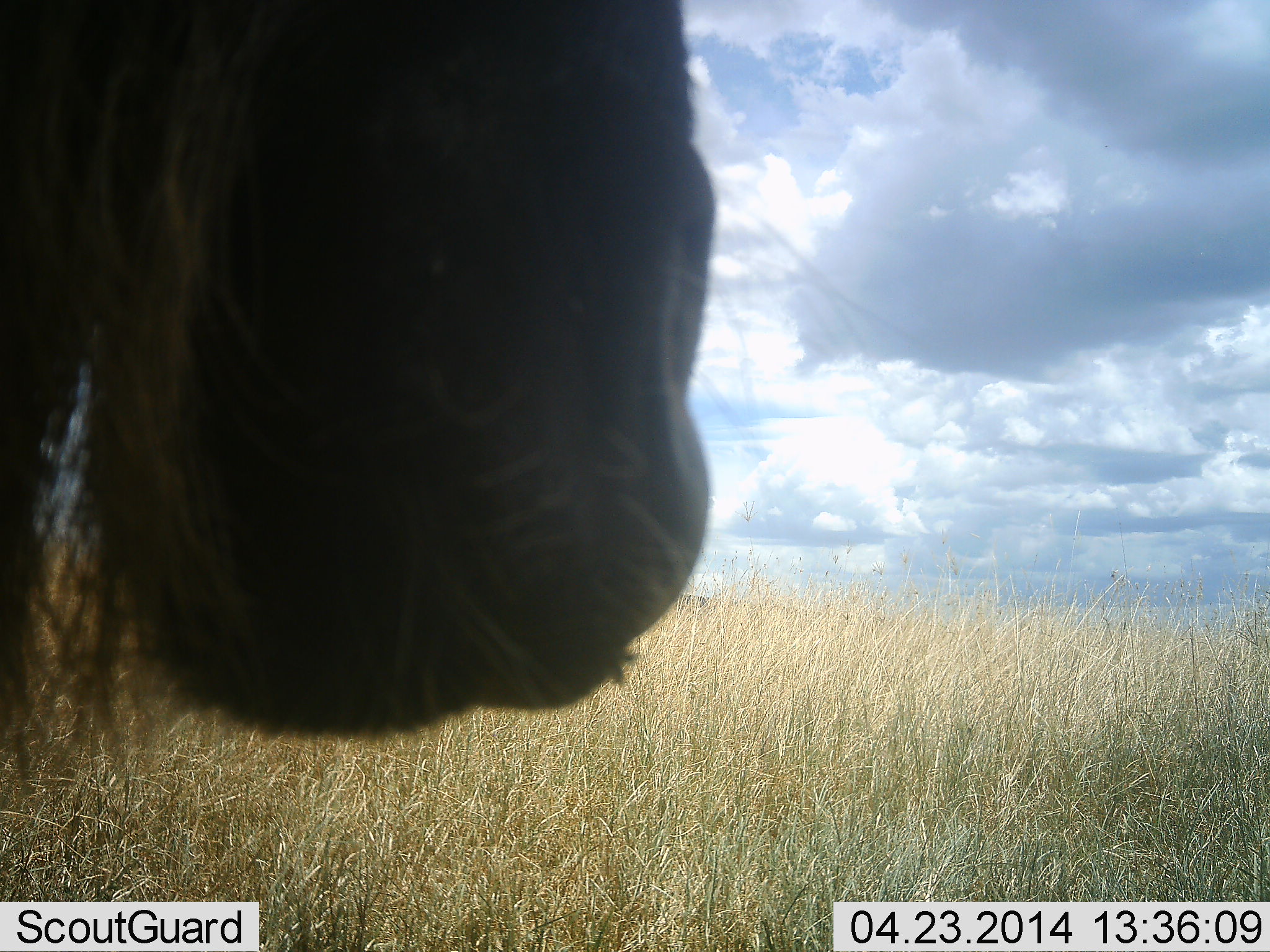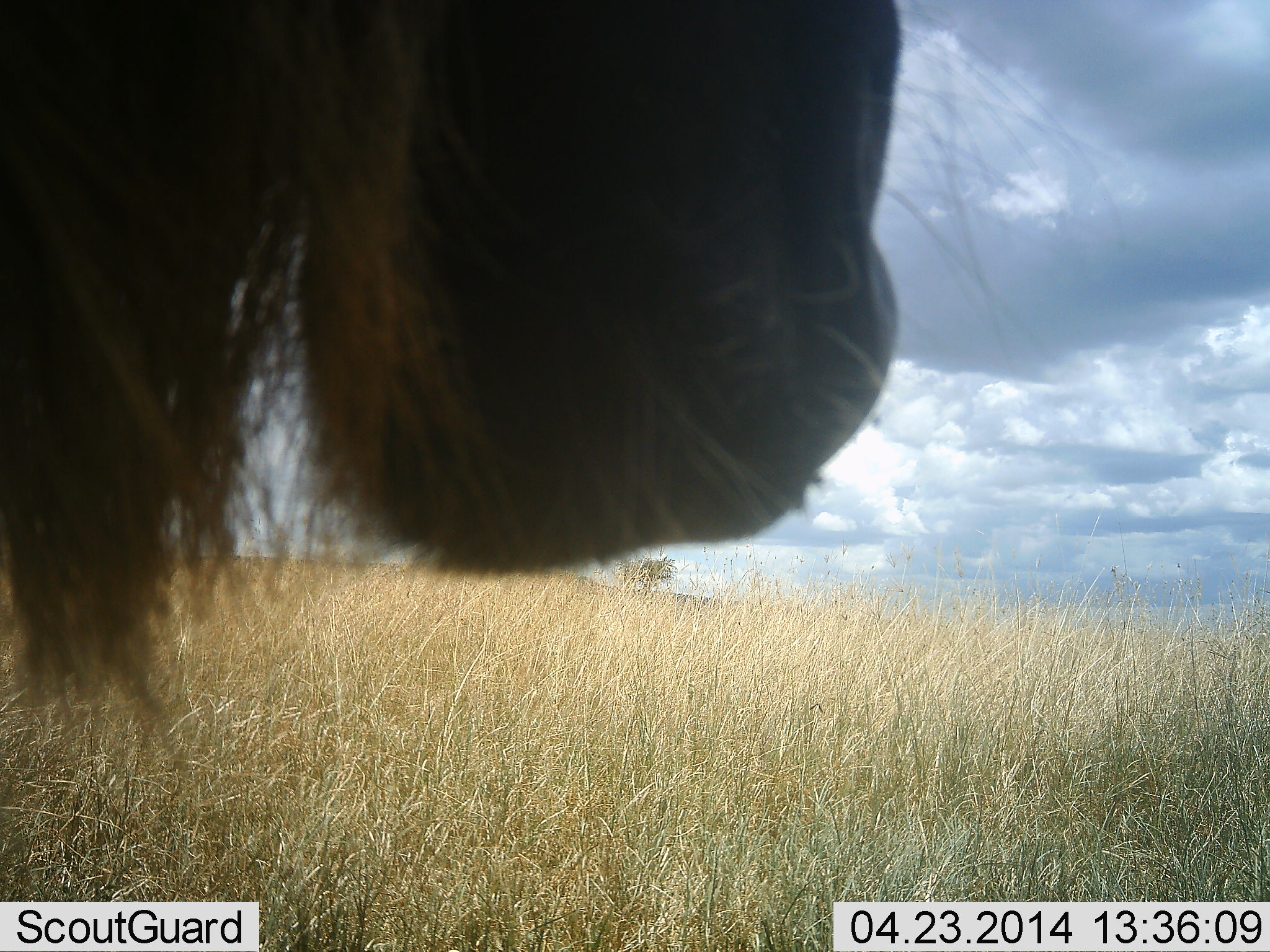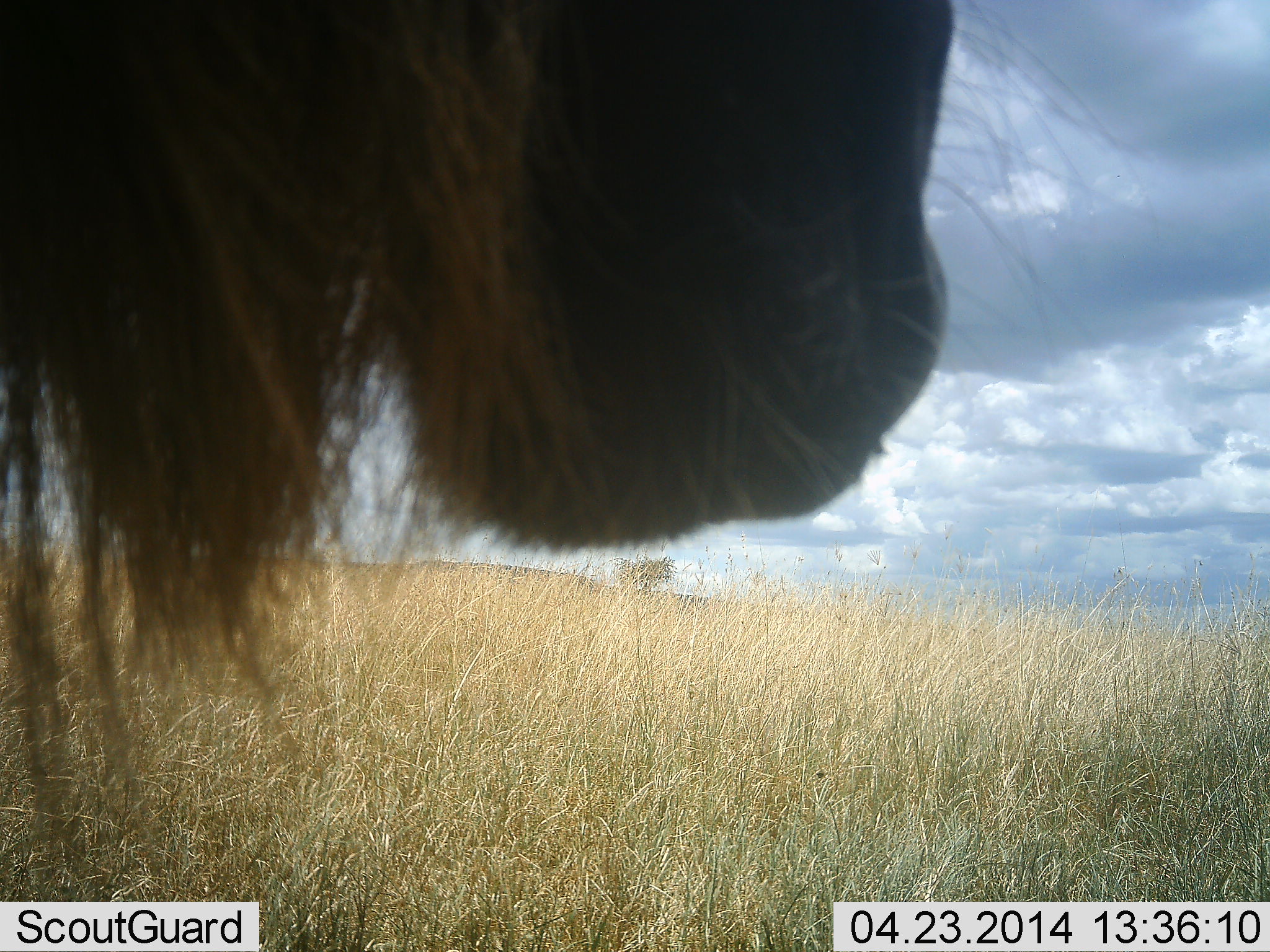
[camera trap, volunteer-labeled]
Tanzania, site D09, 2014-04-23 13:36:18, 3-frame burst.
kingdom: Animalia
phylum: Chordata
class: Mammalia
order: Artiodactyla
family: Bovidae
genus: Connochaetes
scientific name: Connochaetes taurinus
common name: blue wildebeest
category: wildebeest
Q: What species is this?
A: Wildebeest (blue wildebeest) (Connochaetes taurinus).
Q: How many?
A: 1.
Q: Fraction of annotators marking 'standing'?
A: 83%.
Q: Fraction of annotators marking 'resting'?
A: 0%.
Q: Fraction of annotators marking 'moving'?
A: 11%.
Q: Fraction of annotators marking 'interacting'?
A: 6%.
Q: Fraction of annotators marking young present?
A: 0%.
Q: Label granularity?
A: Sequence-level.